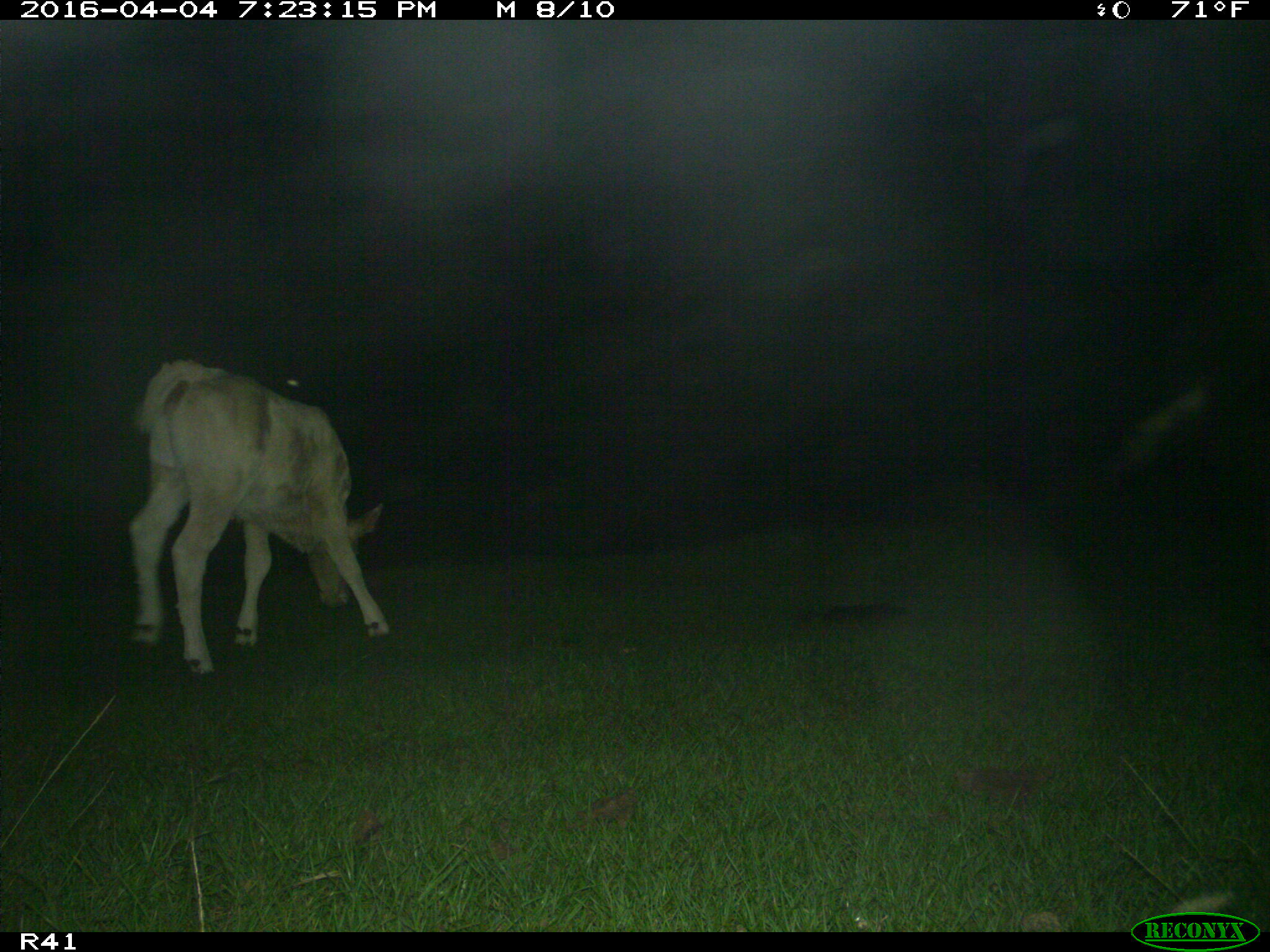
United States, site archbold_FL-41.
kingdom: Animalia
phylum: Chordata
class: Mammalia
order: Artiodactyla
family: Bovidae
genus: Bos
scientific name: Bos taurus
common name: domestic cow